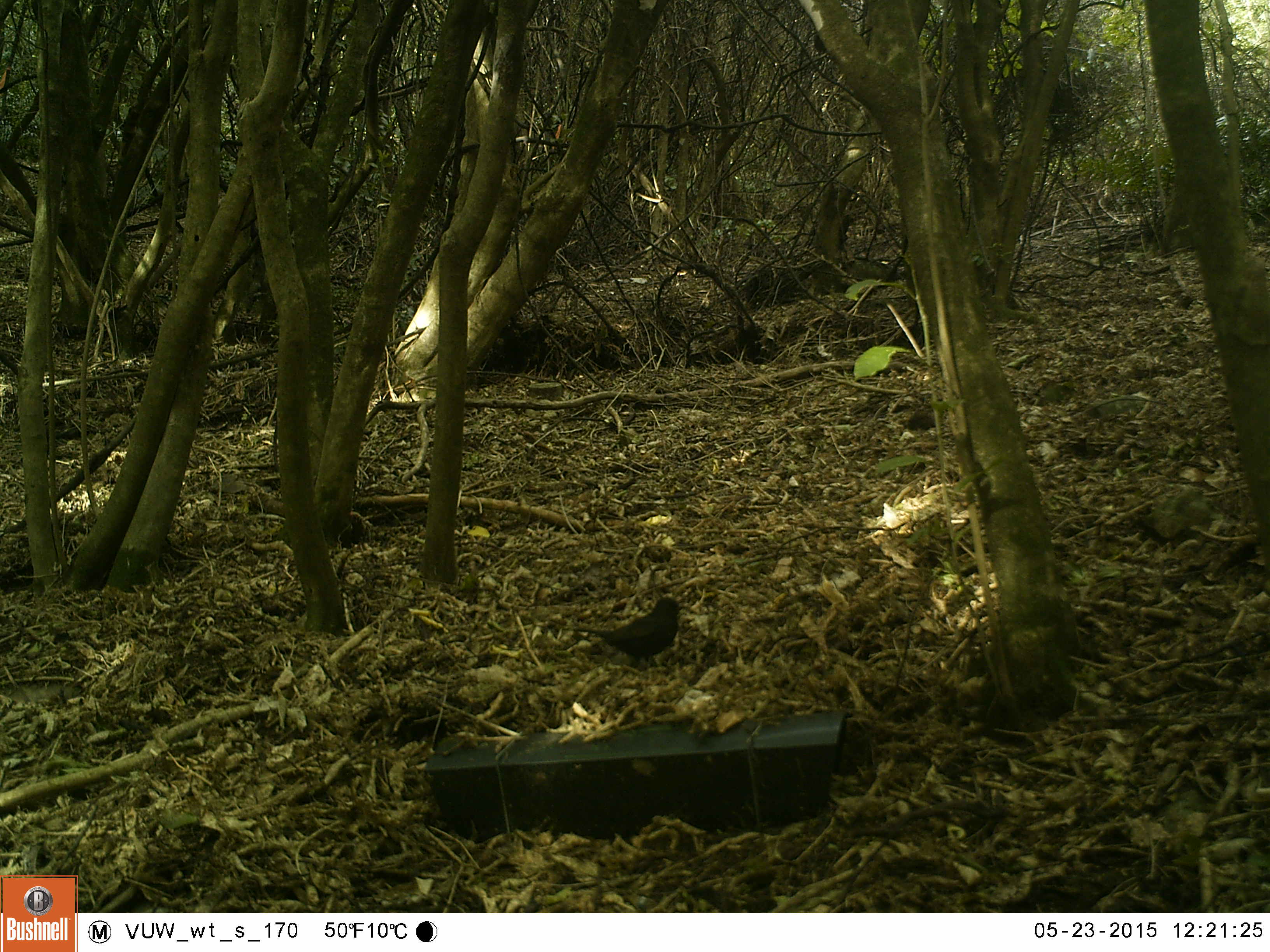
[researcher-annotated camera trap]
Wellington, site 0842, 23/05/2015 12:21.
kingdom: Animalia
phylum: Chordata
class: Aves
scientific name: Aves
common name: bird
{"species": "bird (Aves)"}